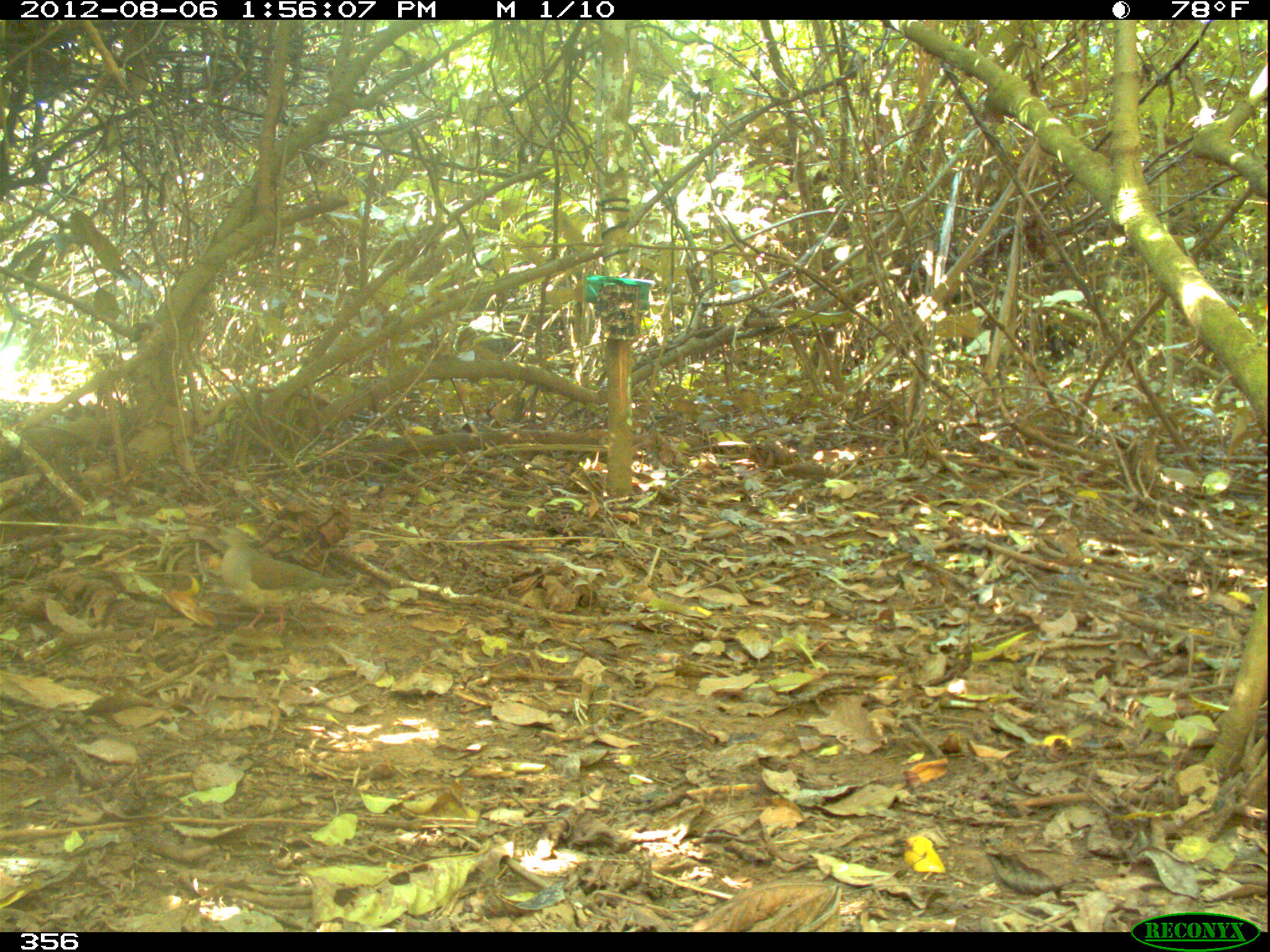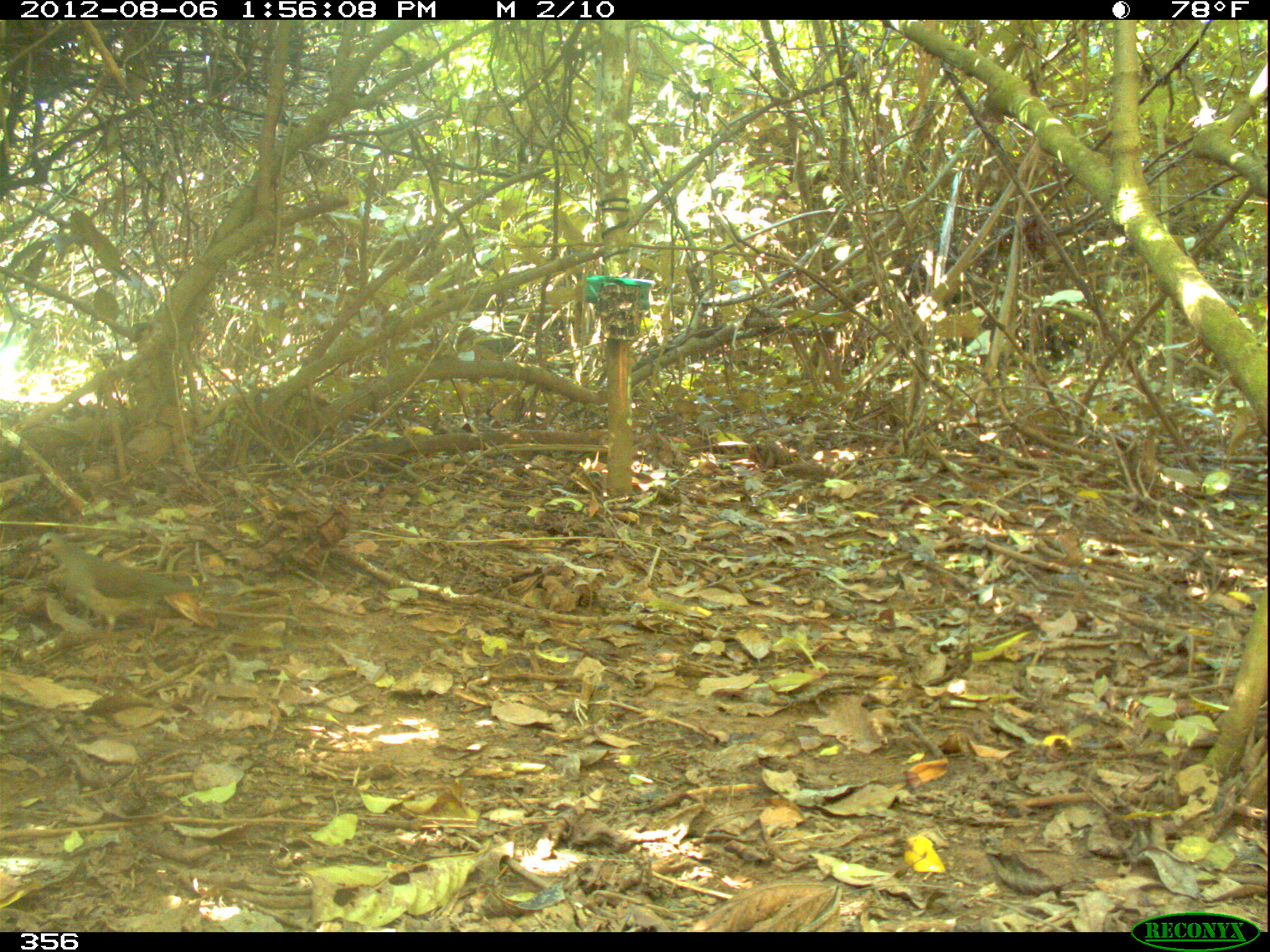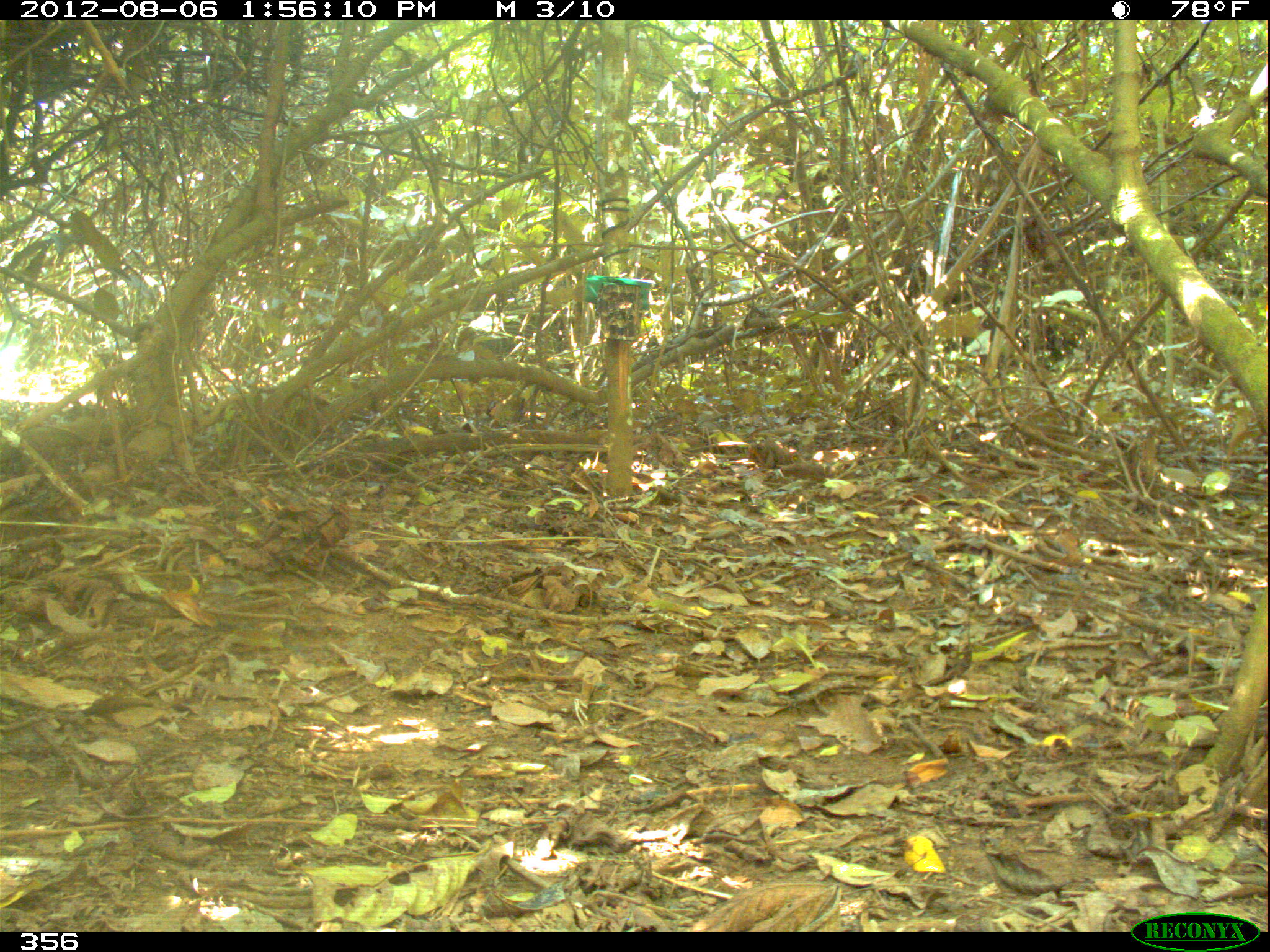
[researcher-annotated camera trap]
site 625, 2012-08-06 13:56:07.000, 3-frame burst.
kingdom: Animalia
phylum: Chordata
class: Aves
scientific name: Aves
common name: bird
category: unknown bird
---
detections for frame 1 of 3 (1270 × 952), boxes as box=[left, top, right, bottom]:
unknown bird: box=[208, 525, 354, 635]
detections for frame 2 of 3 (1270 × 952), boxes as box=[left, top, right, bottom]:
unknown bird: box=[30, 532, 197, 643]